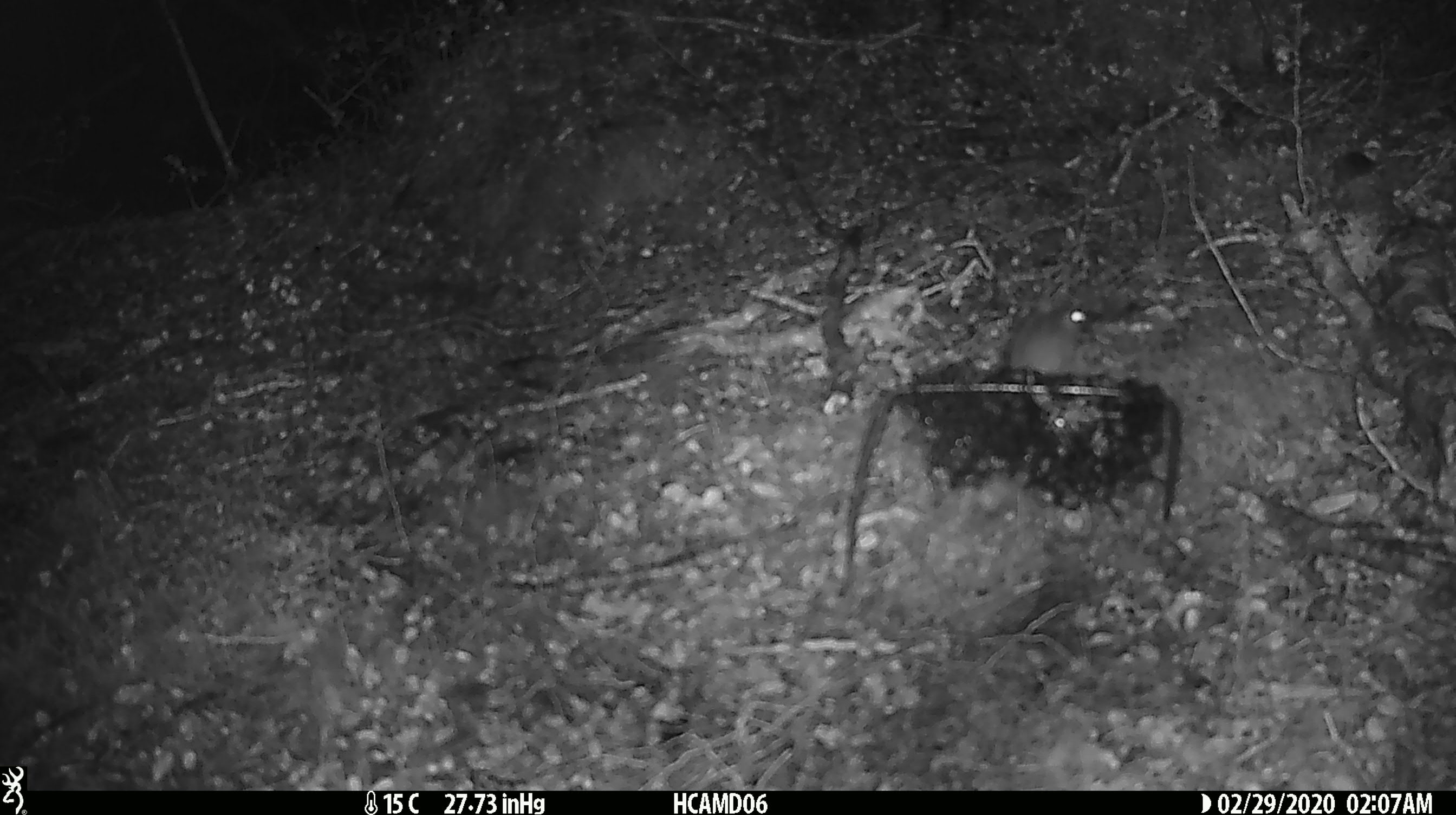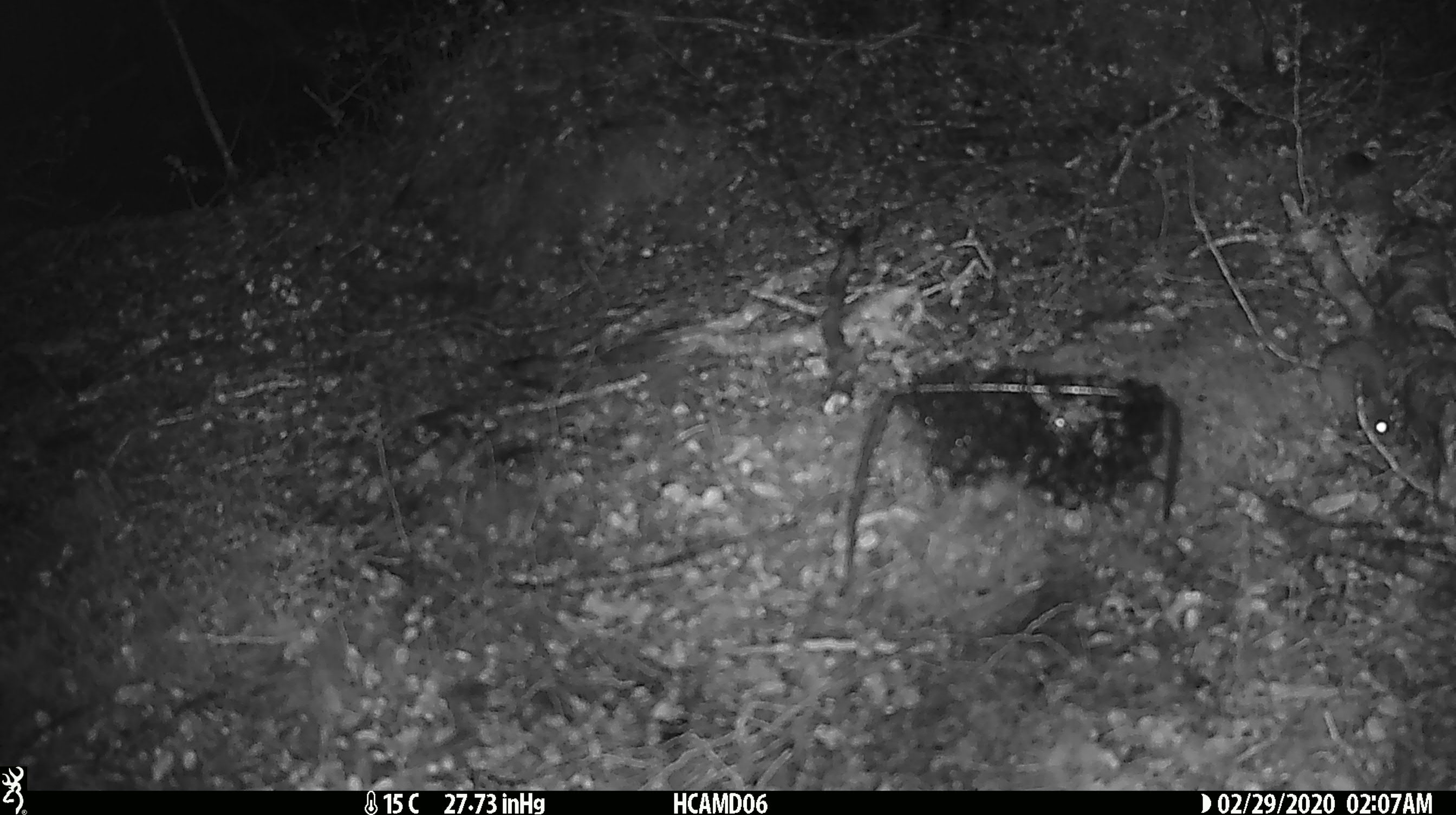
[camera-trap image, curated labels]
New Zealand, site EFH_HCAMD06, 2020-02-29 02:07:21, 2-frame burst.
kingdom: Animalia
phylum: Chordata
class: Mammalia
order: Rodentia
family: Muridae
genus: Mus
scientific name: Mus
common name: mouse